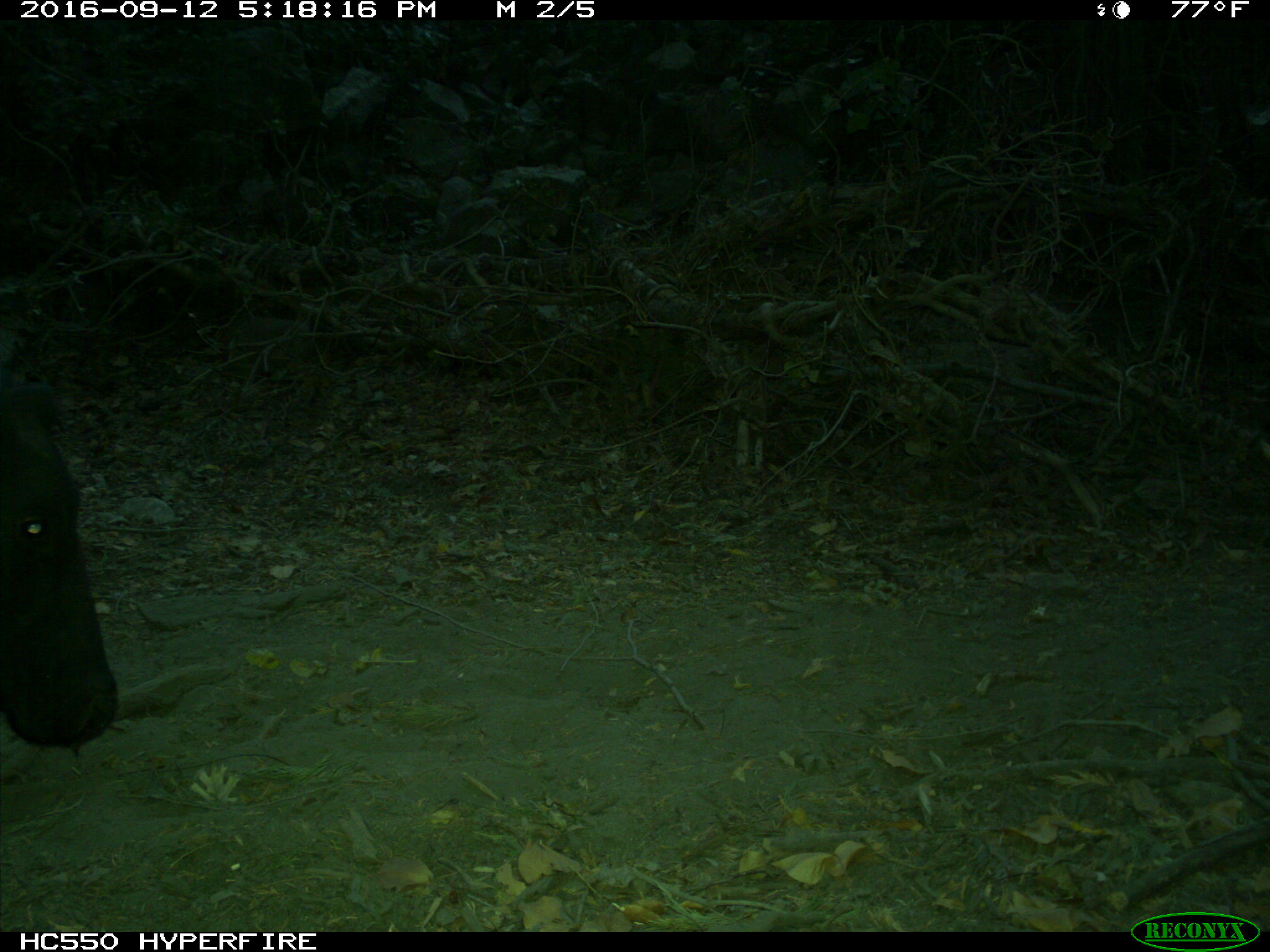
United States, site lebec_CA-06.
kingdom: Animalia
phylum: Chordata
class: Mammalia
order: Artiodactyla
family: Bovidae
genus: Bos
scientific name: Bos taurus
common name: domestic cow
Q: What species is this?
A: Bos taurus (domestic cow).